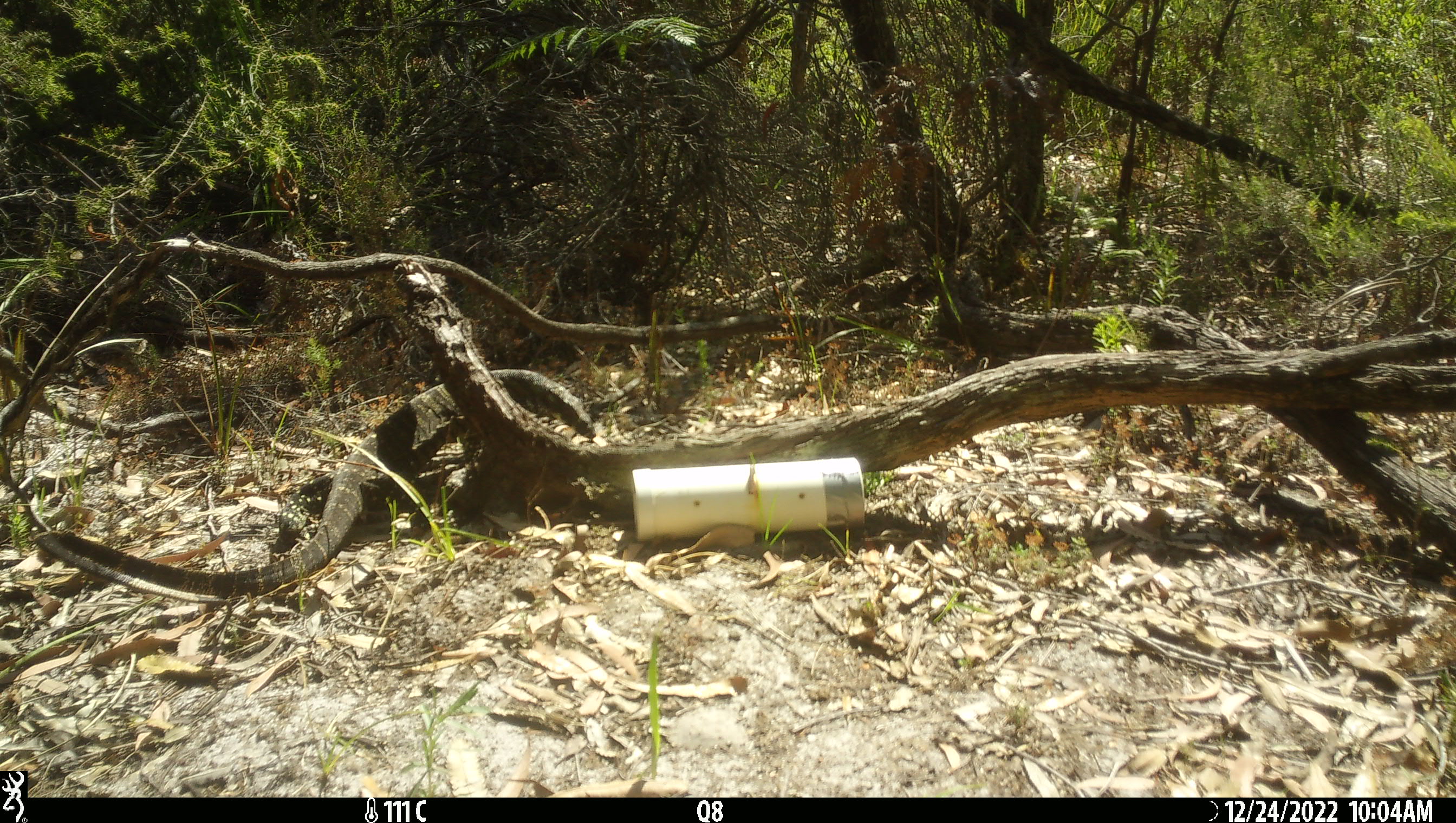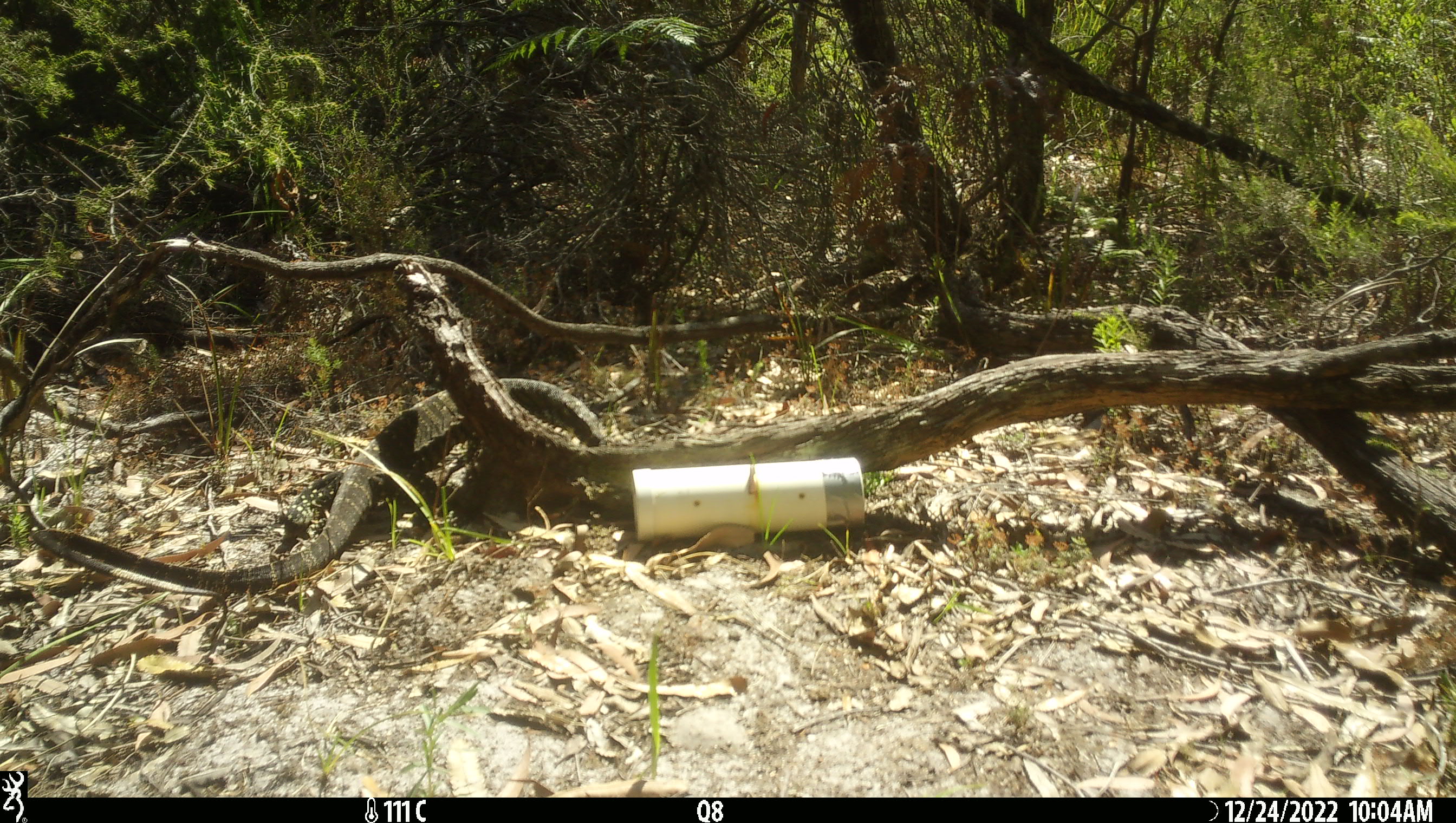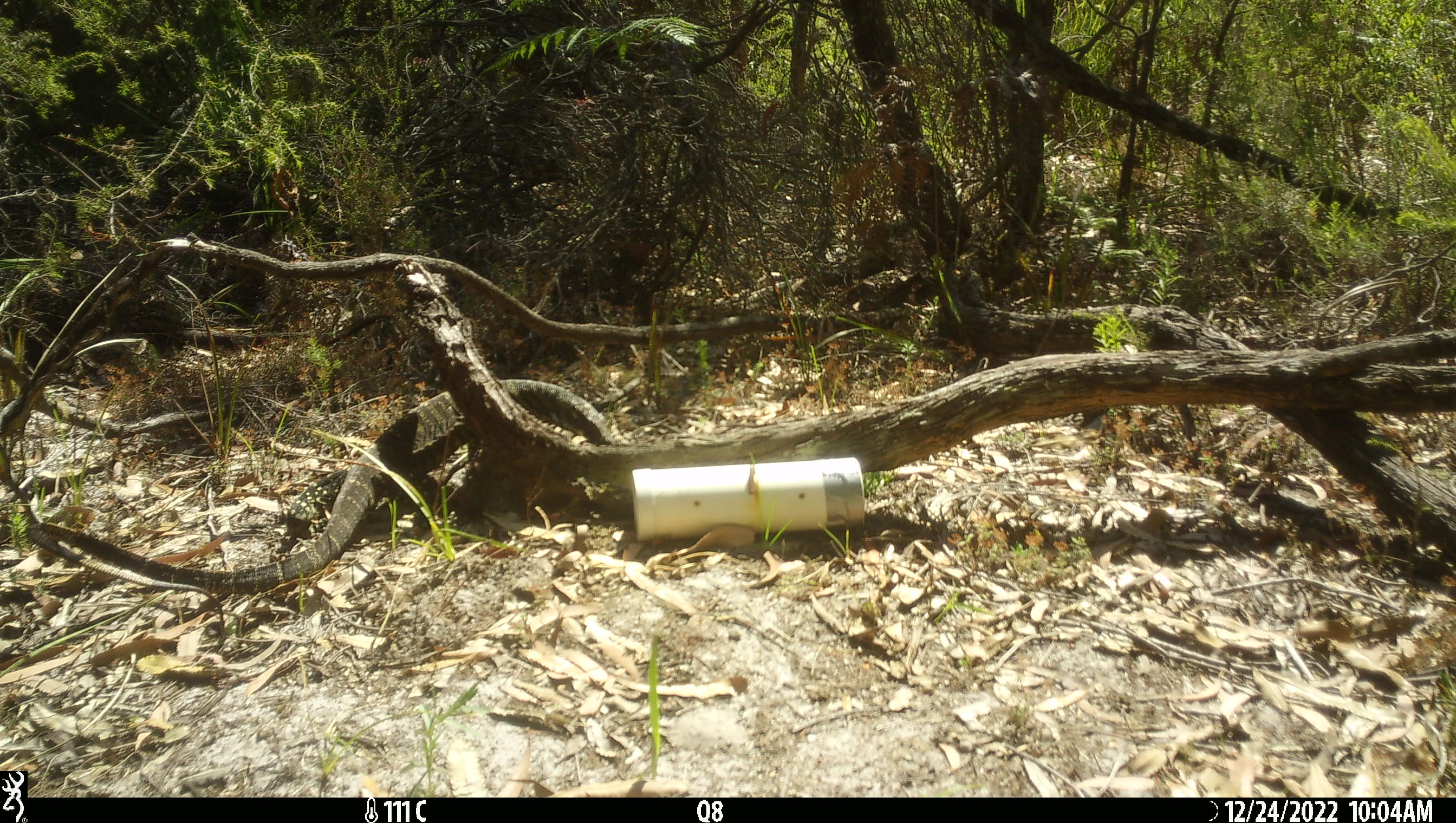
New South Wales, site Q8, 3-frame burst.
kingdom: Animalia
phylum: Chordata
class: Reptilia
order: Squamata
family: Varanidae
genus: Varanus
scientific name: Varanus varius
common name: lace monitor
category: goanna